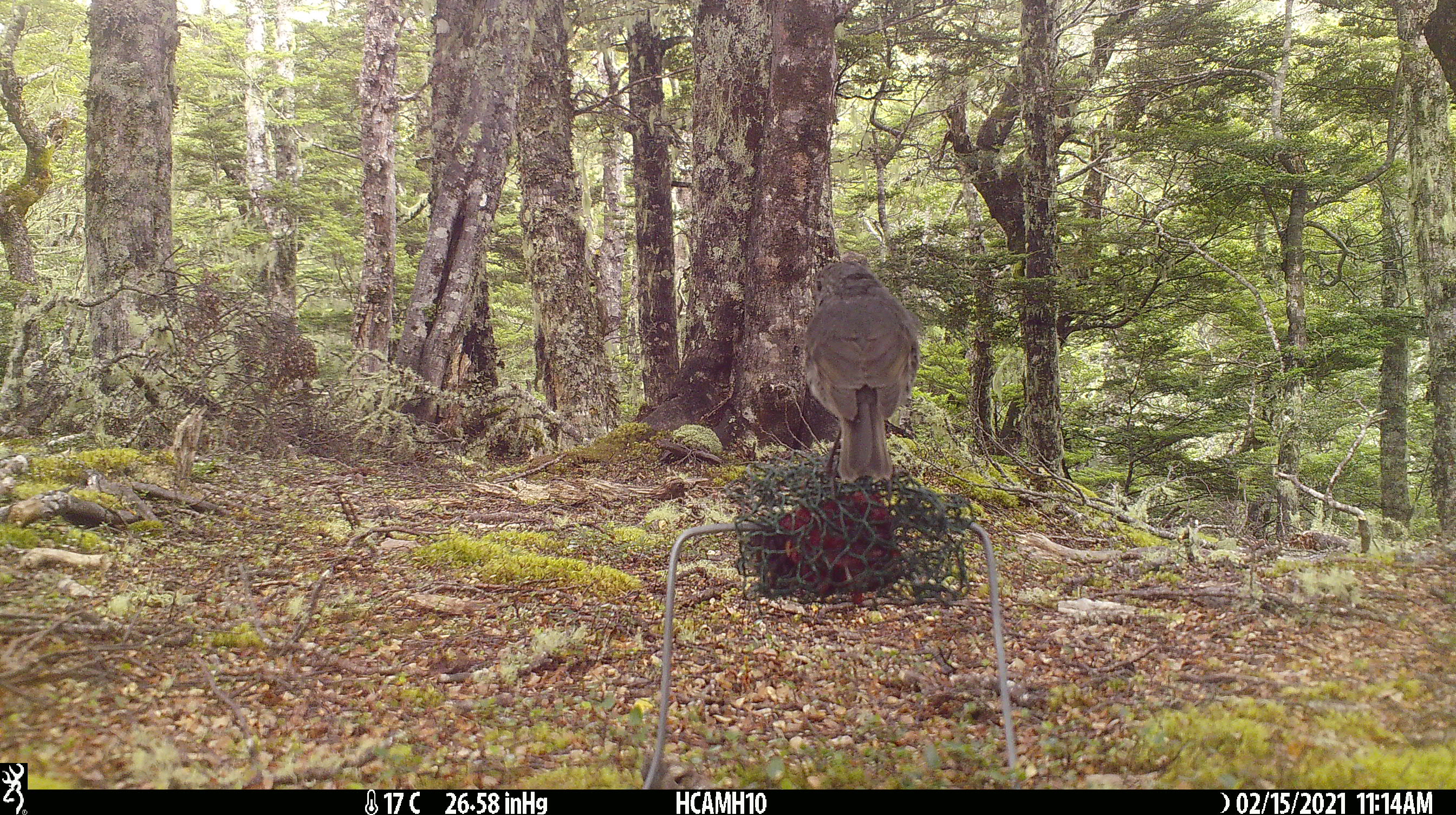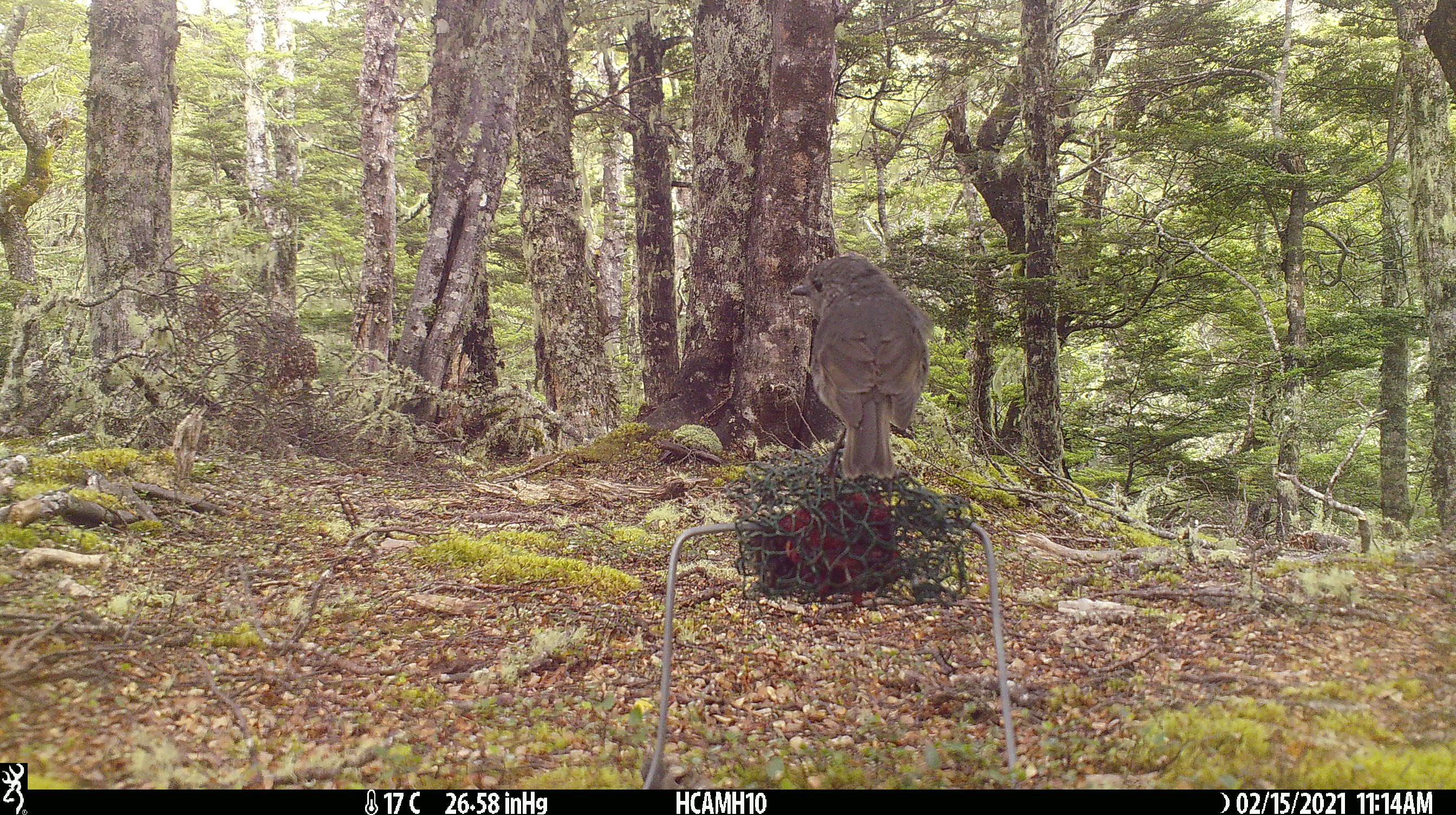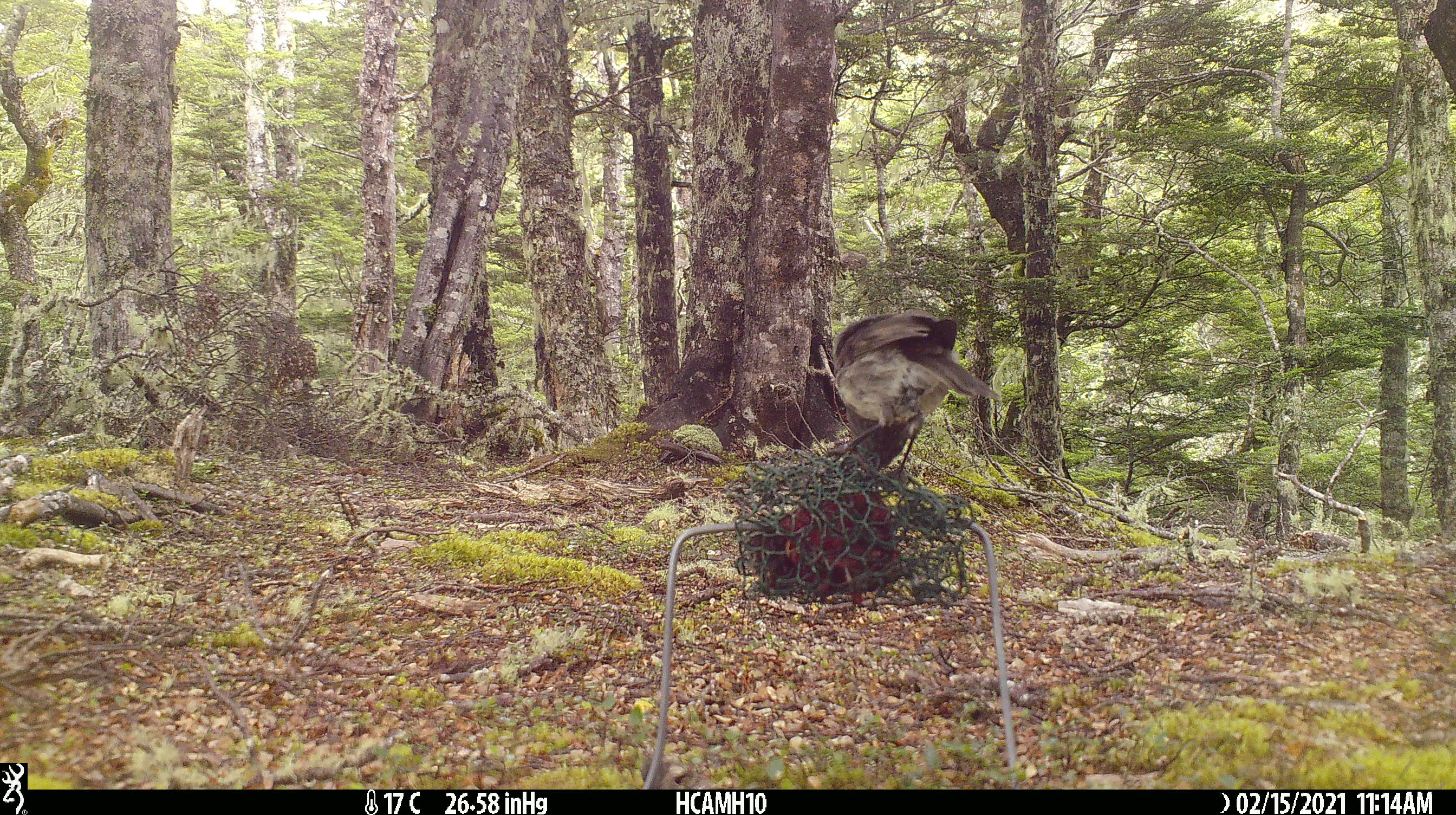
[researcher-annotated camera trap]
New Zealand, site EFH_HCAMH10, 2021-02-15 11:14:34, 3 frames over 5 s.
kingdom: Animalia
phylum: Chordata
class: Aves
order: Passeriformes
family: Petroicidae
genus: Petroica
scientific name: Petroica australis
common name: new zealand robin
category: robin